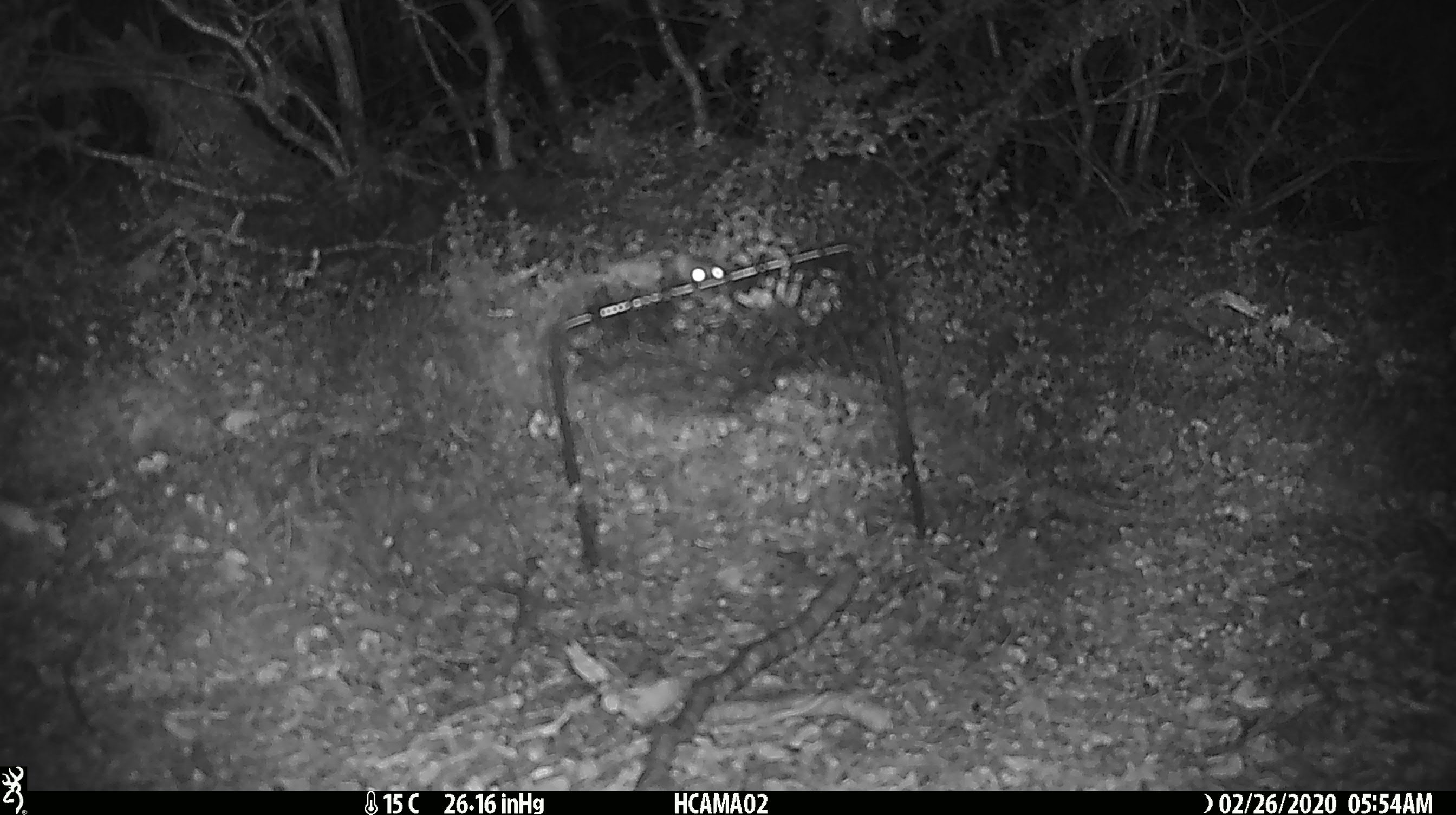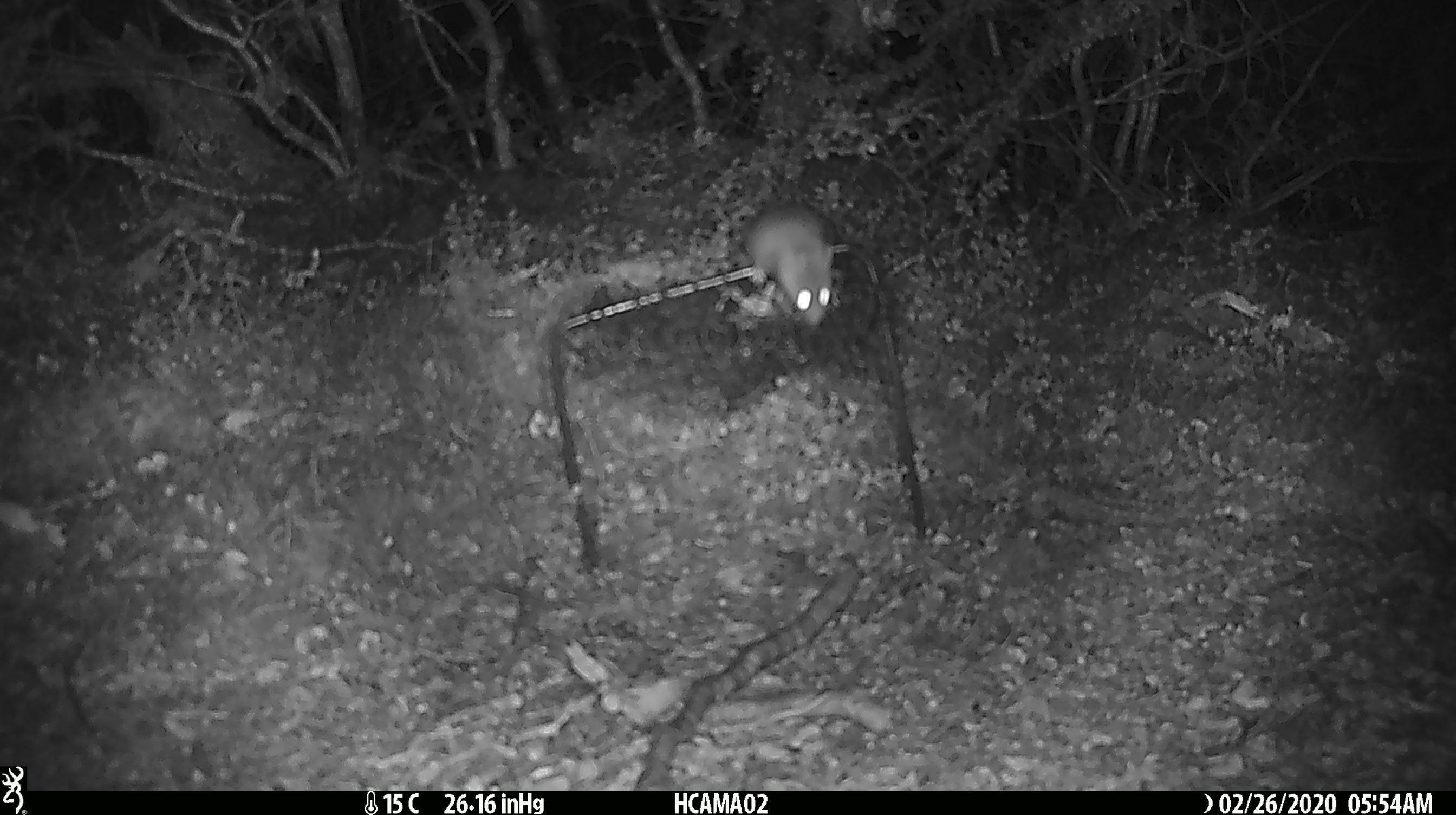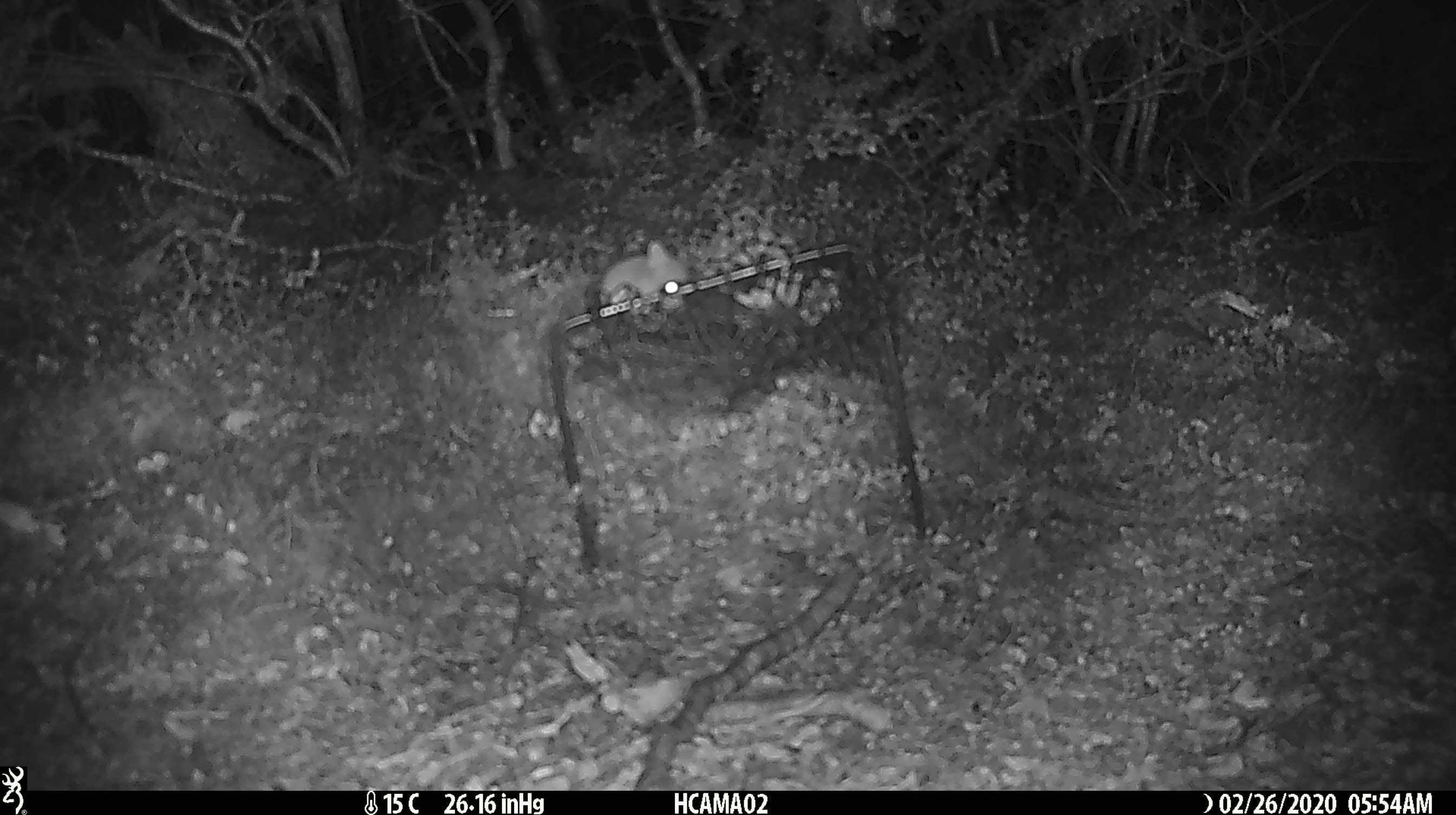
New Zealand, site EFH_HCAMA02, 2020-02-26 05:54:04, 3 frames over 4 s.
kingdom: Animalia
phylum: Chordata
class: Mammalia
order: Rodentia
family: Muridae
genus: Mus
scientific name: Mus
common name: mouse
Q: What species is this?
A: Mouse (Mus).